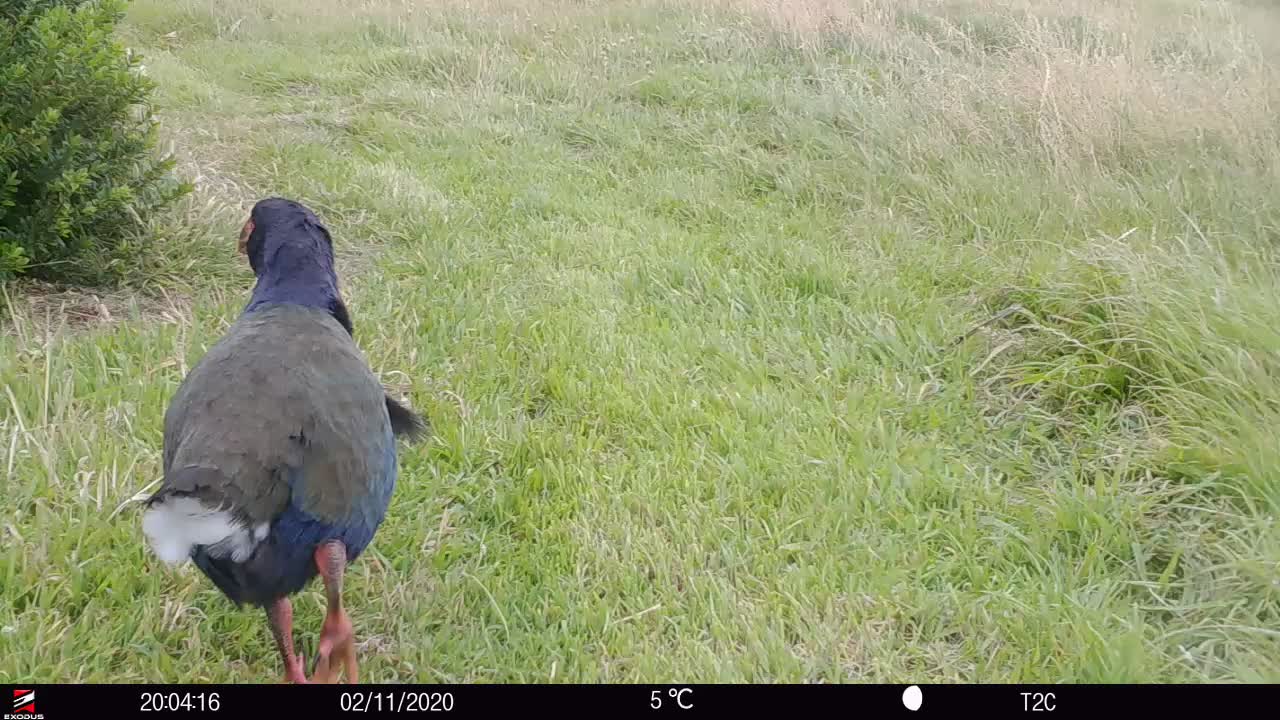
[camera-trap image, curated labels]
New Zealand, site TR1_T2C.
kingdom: Animalia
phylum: Chordata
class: Aves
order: Gruiformes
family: Rallidae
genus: Porphyrio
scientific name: Porphyrio mantelli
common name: takahe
Takahe (Porphyrio mantelli).